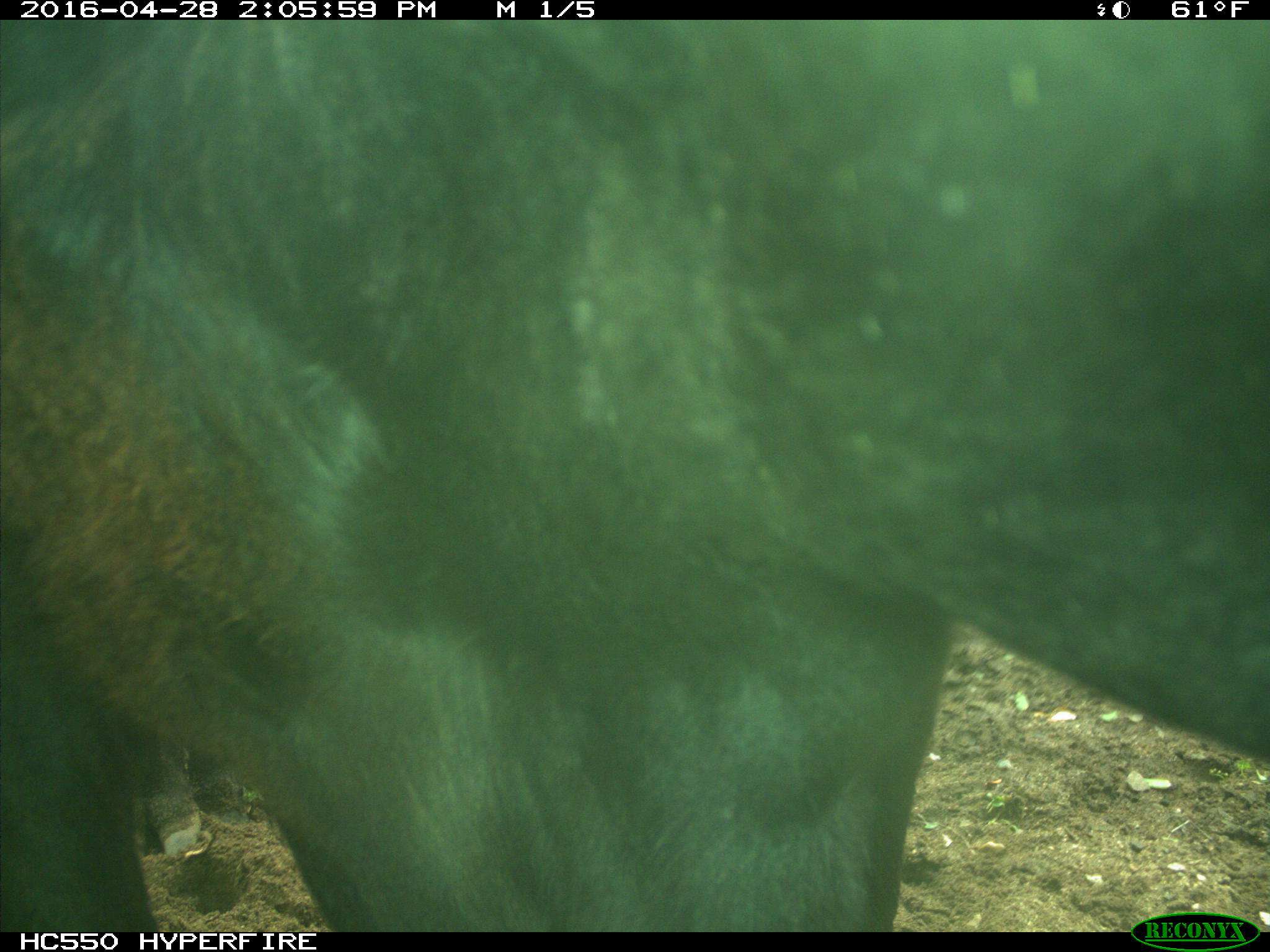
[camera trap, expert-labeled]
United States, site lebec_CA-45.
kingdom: Animalia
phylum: Chordata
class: Mammalia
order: Artiodactyla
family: Bovidae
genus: Bos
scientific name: Bos taurus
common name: domestic cow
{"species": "Bos taurus (domestic cow)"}